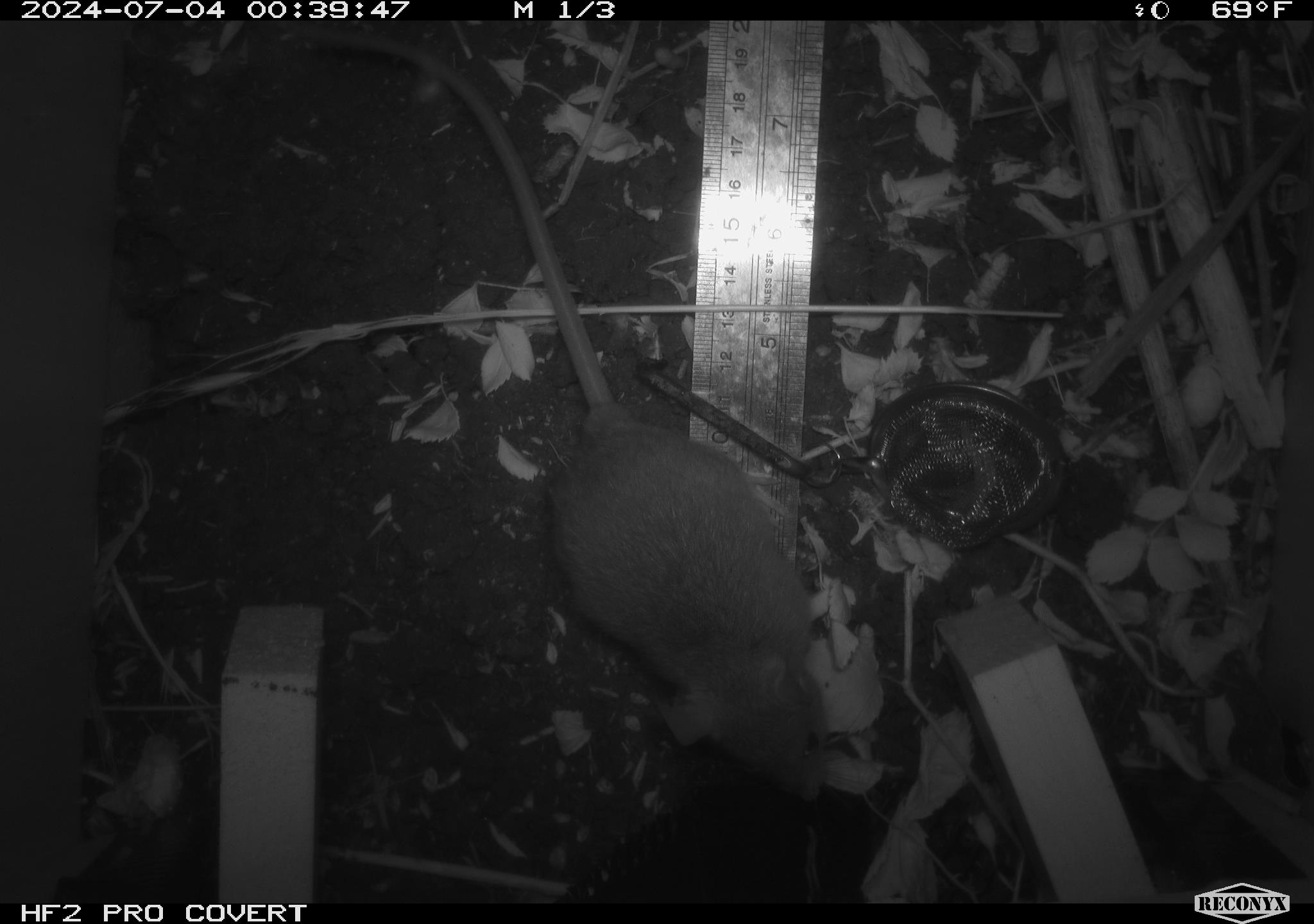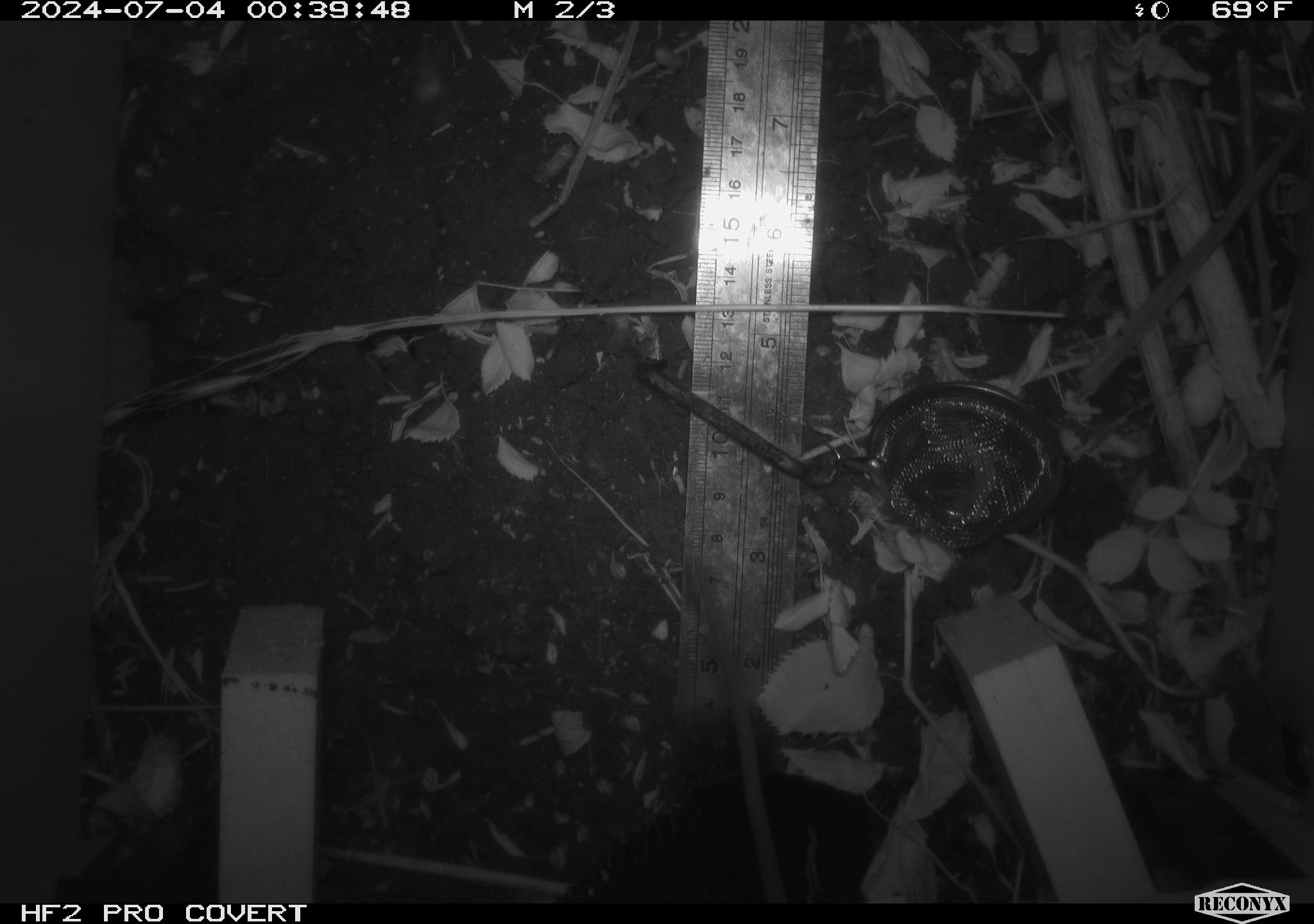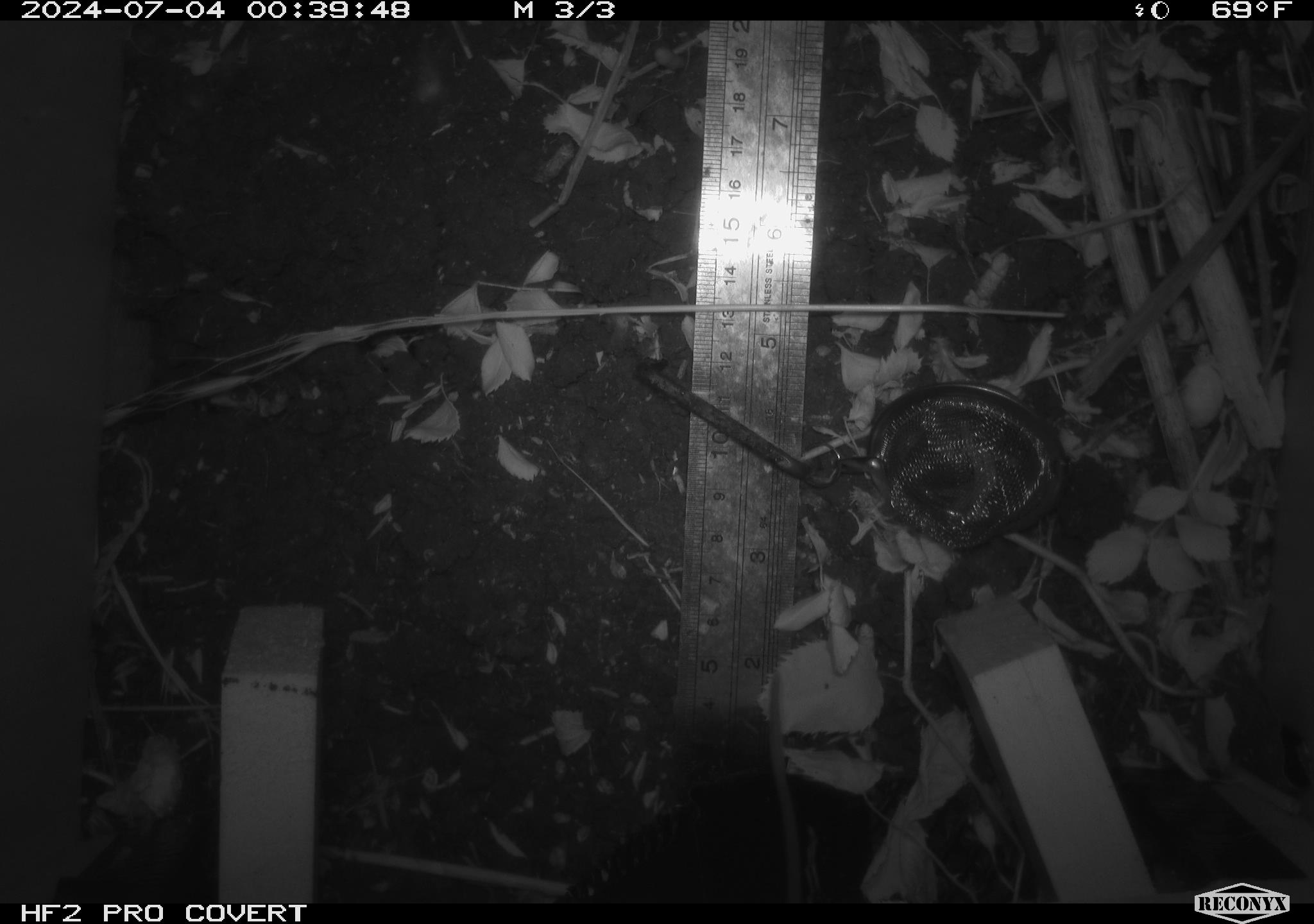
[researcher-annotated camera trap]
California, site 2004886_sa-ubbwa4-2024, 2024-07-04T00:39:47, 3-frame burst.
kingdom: Animalia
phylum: Chordata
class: Mammalia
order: Rodentia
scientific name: Rodentia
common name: woodrat or rat or mouse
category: woodrat or rat or mouse species